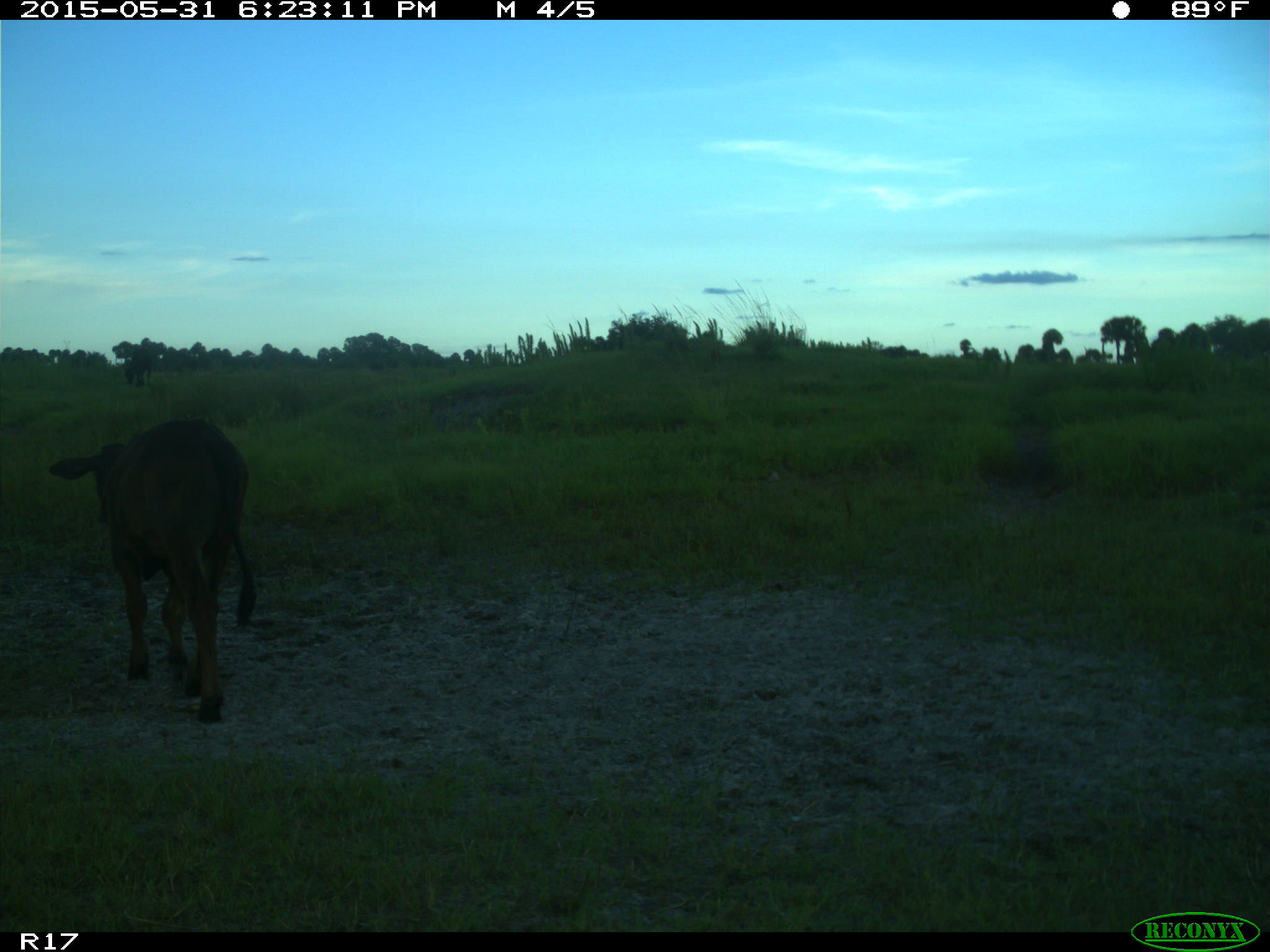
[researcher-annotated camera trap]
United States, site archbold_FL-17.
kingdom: Animalia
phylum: Chordata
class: Mammalia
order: Artiodactyla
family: Bovidae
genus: Bos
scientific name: Bos taurus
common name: domestic cow